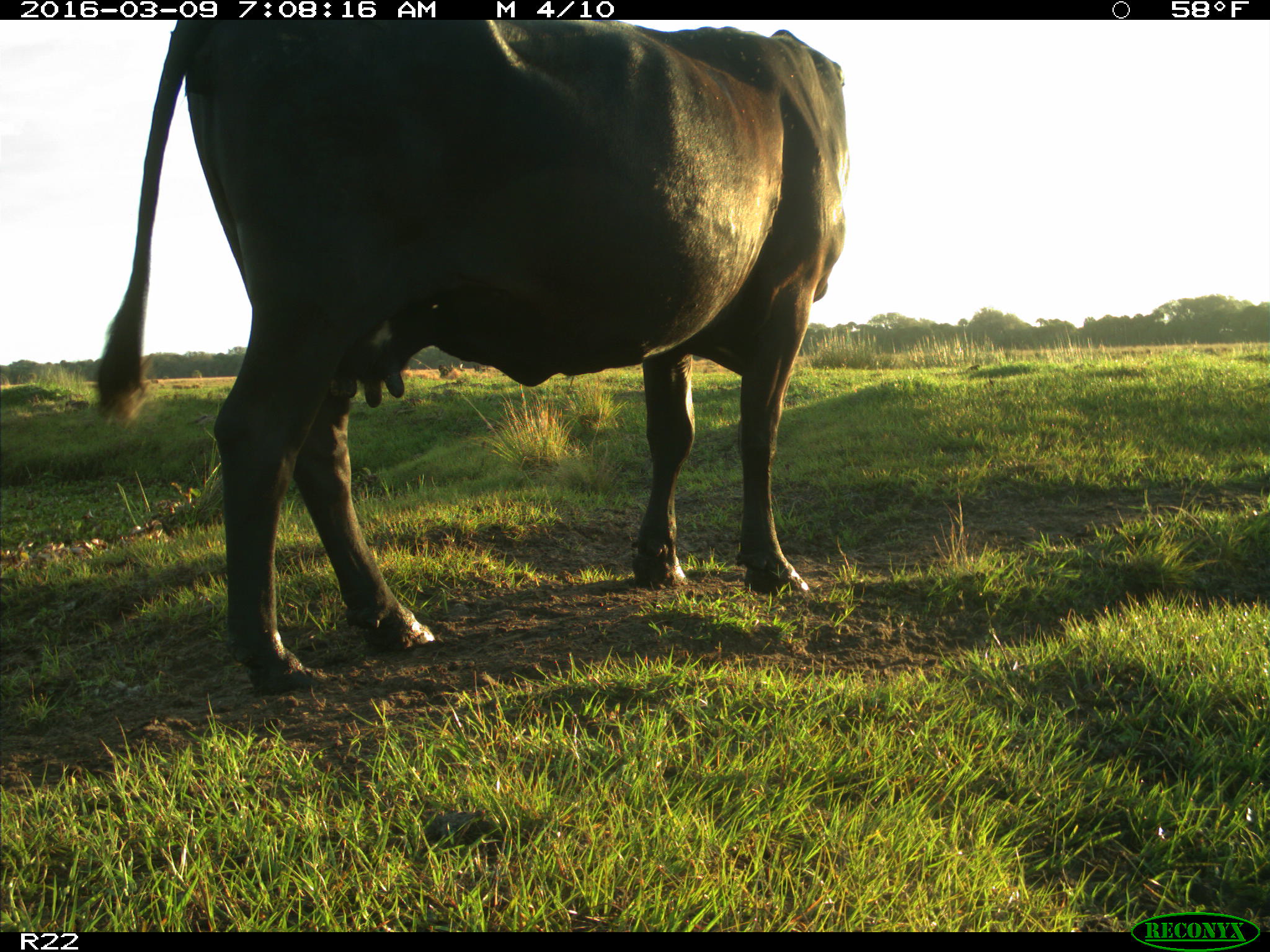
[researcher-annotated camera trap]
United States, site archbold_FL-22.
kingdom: Animalia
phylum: Chordata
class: Mammalia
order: Artiodactyla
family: Bovidae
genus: Bos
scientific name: Bos taurus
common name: domestic cow